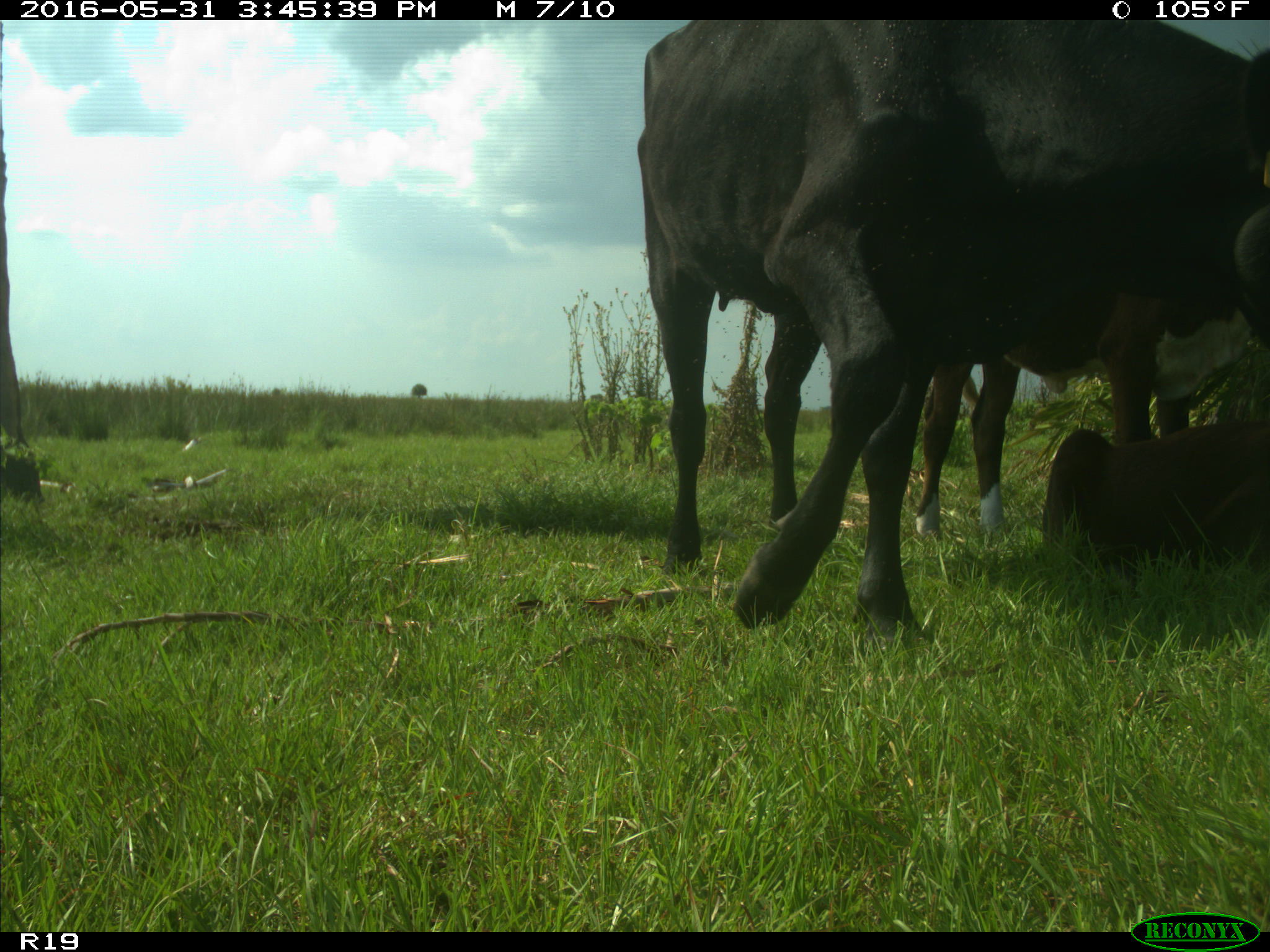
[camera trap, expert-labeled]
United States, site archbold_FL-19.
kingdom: Animalia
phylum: Chordata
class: Mammalia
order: Artiodactyla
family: Bovidae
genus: Bos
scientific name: Bos taurus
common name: domestic cow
Bos taurus (domestic cow).